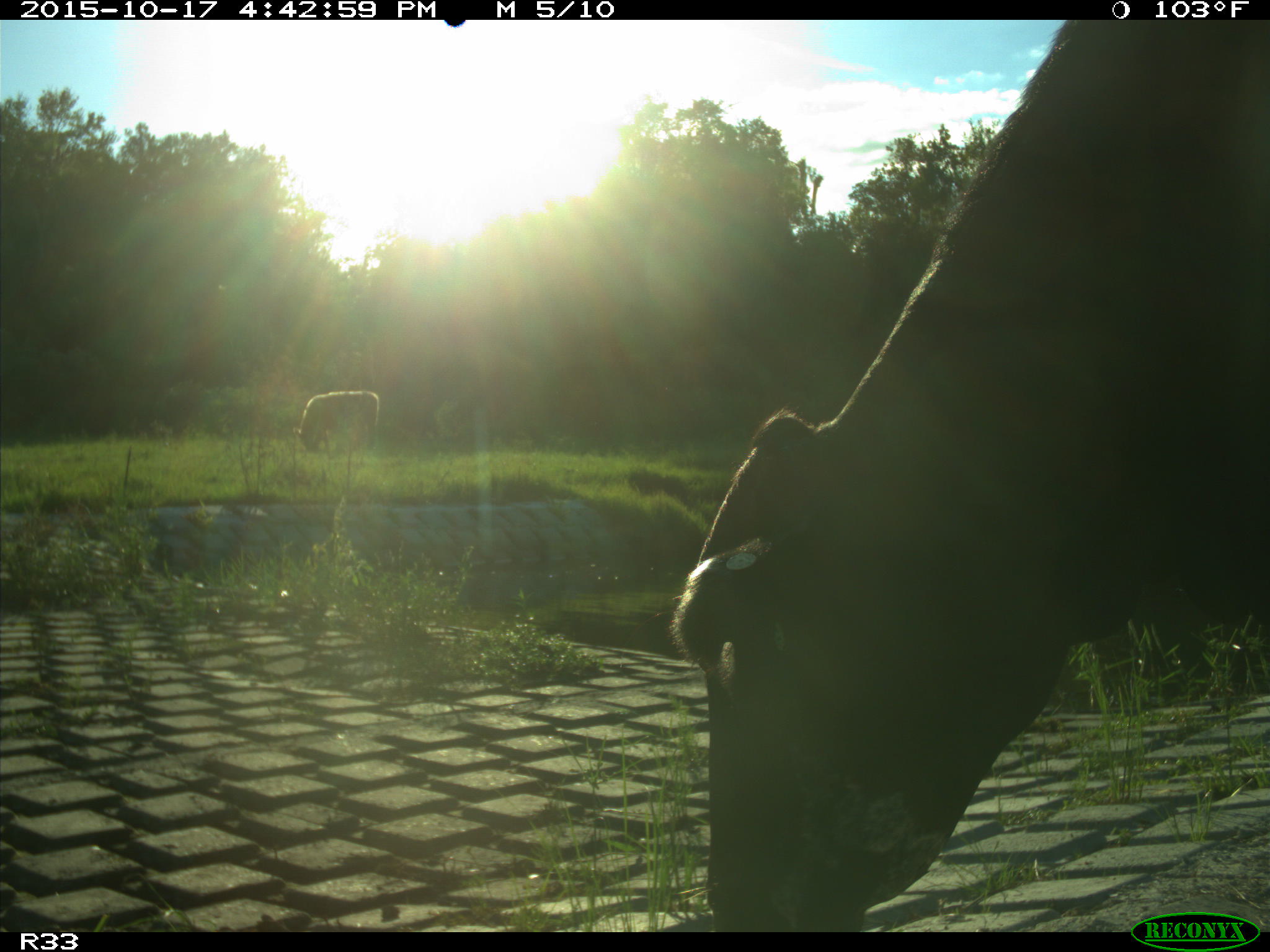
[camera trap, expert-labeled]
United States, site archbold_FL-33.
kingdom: Animalia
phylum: Chordata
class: Mammalia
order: Artiodactyla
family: Bovidae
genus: Bos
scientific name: Bos taurus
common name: domestic cow